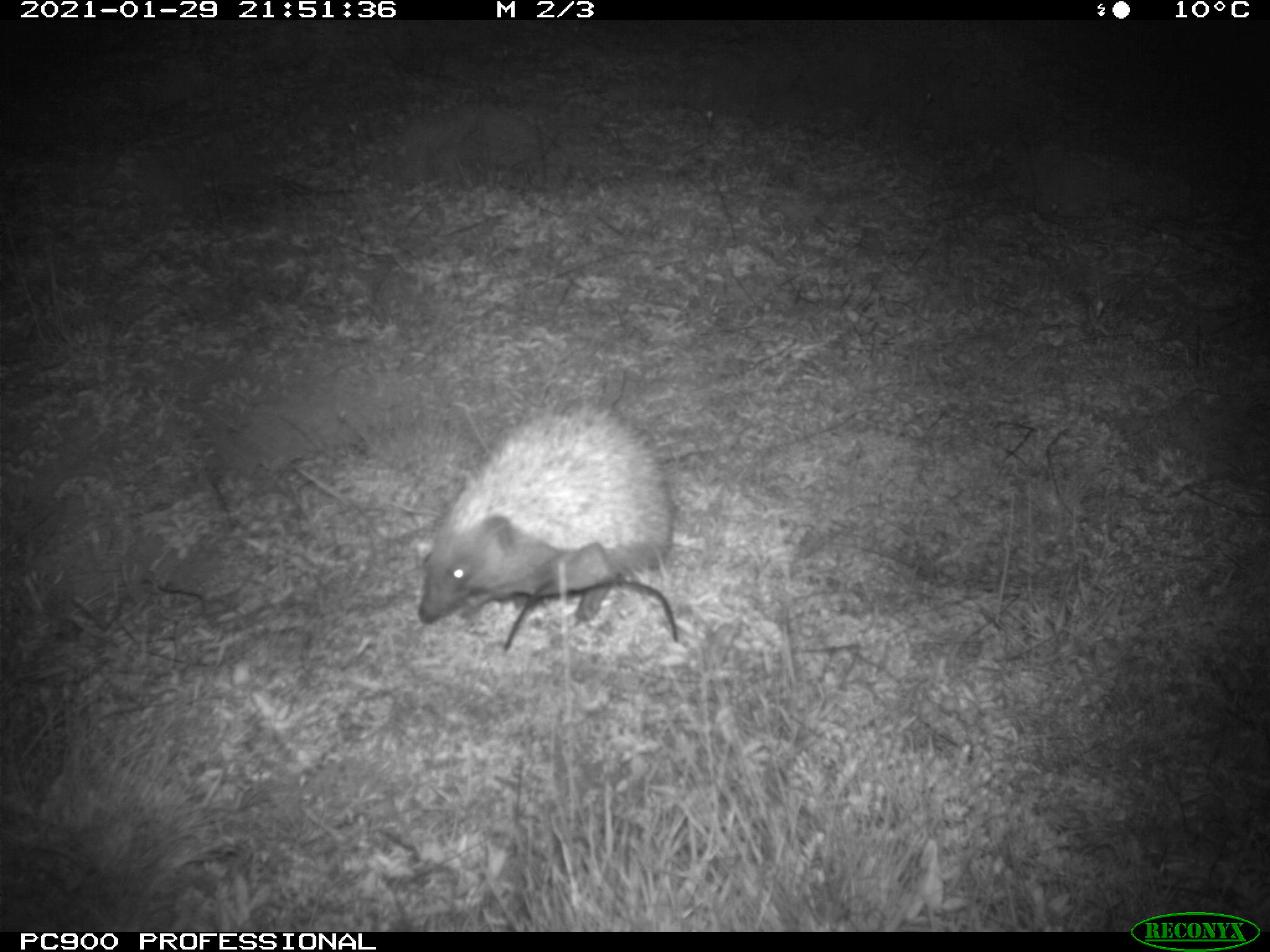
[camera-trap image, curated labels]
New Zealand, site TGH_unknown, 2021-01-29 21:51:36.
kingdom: Animalia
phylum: Chordata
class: Mammalia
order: Eulipotyphla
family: Erinaceidae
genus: Erinaceus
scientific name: Erinaceus europaeus europaeus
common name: european hedgehog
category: hedgehog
Hedgehog (european hedgehog) (Erinaceus europaeus europaeus).